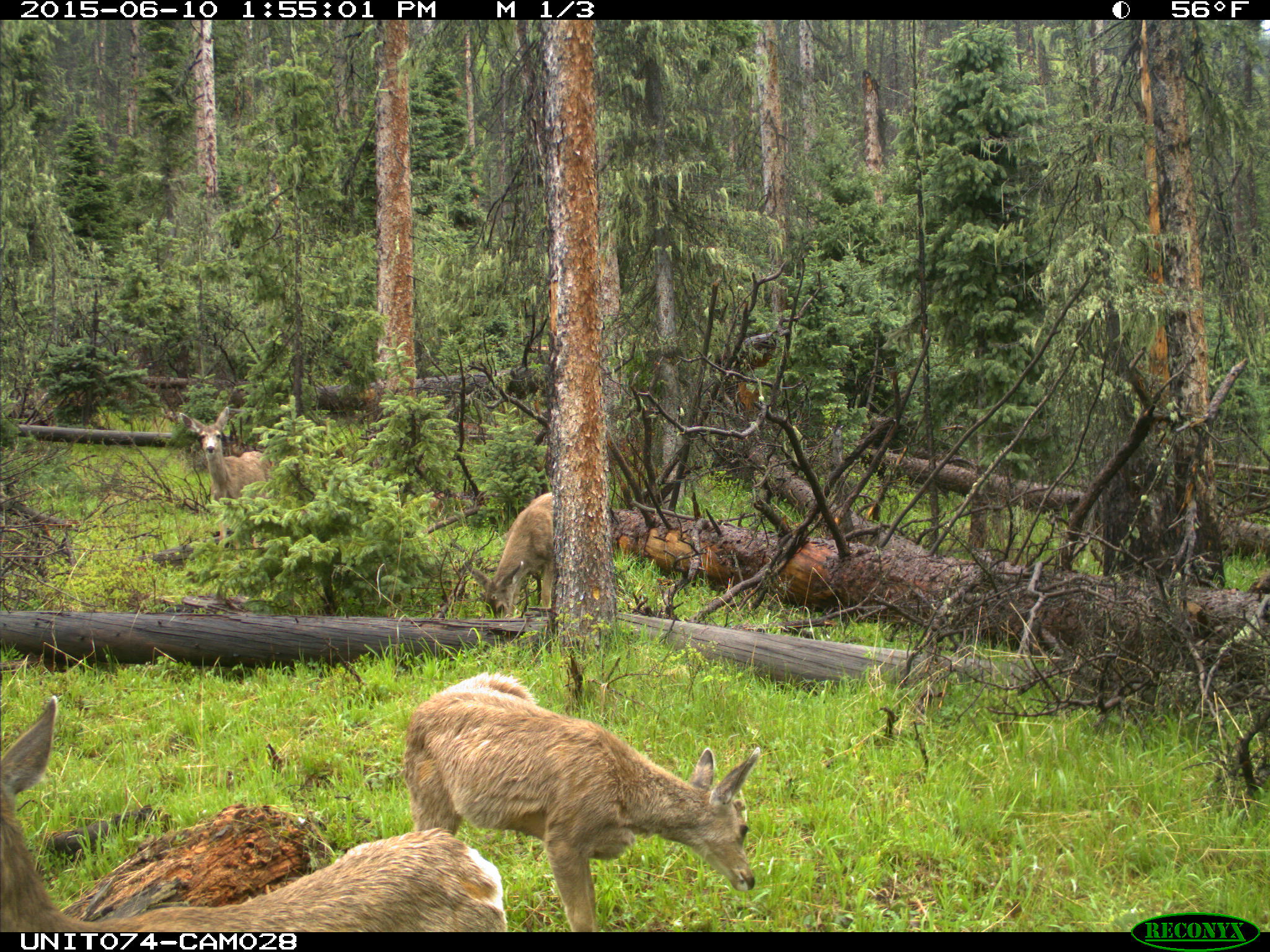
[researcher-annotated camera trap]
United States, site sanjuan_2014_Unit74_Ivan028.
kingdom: Animalia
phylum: Chordata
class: Mammalia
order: Artiodactyla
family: Cervidae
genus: Odocoileus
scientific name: Odocoileus hemionus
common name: mule deer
Odocoileus hemionus (mule deer).